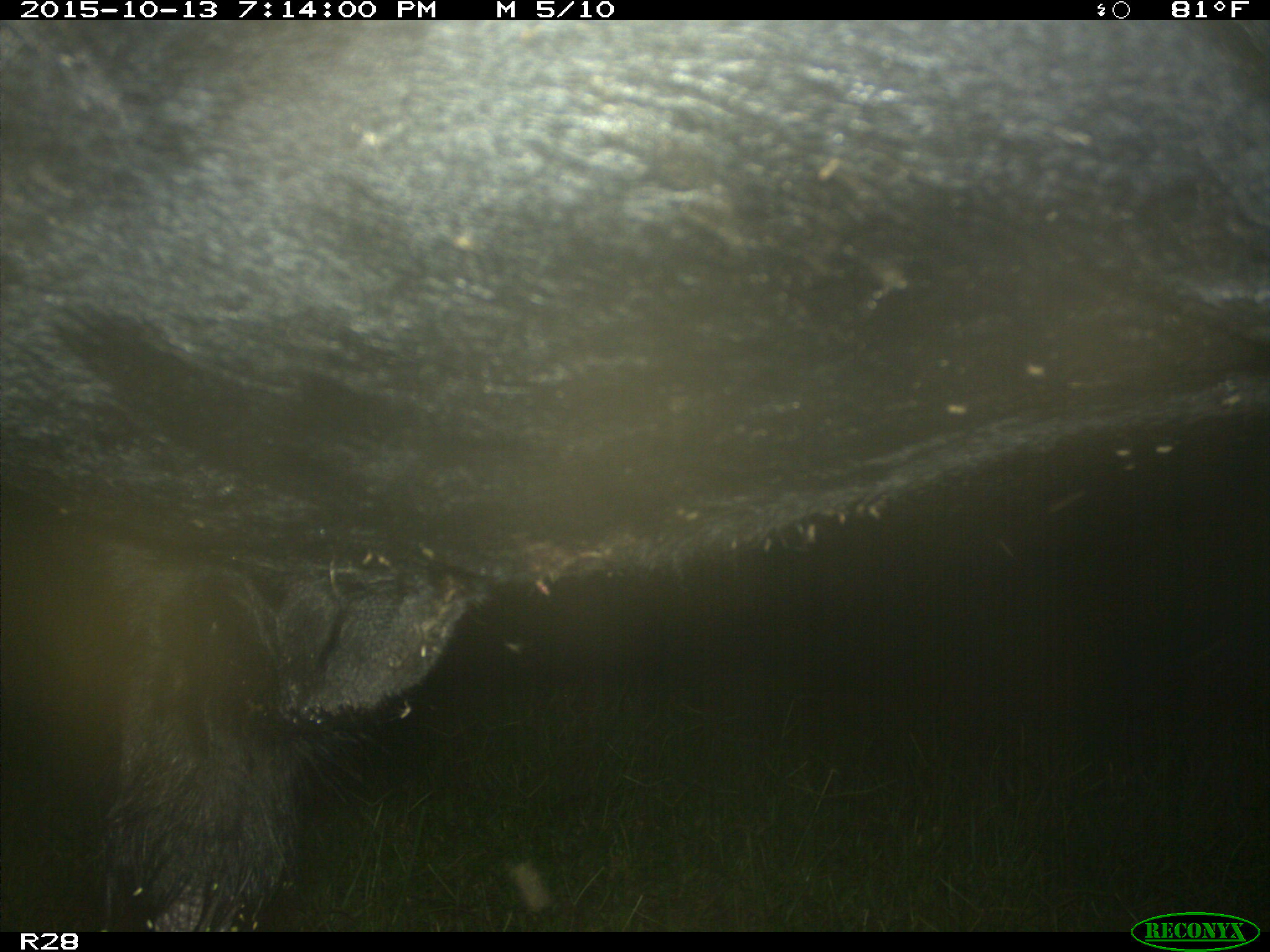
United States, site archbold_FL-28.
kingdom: Animalia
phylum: Chordata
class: Mammalia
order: Artiodactyla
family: Bovidae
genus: Bos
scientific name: Bos taurus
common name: domestic cow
Bos taurus (domestic cow).